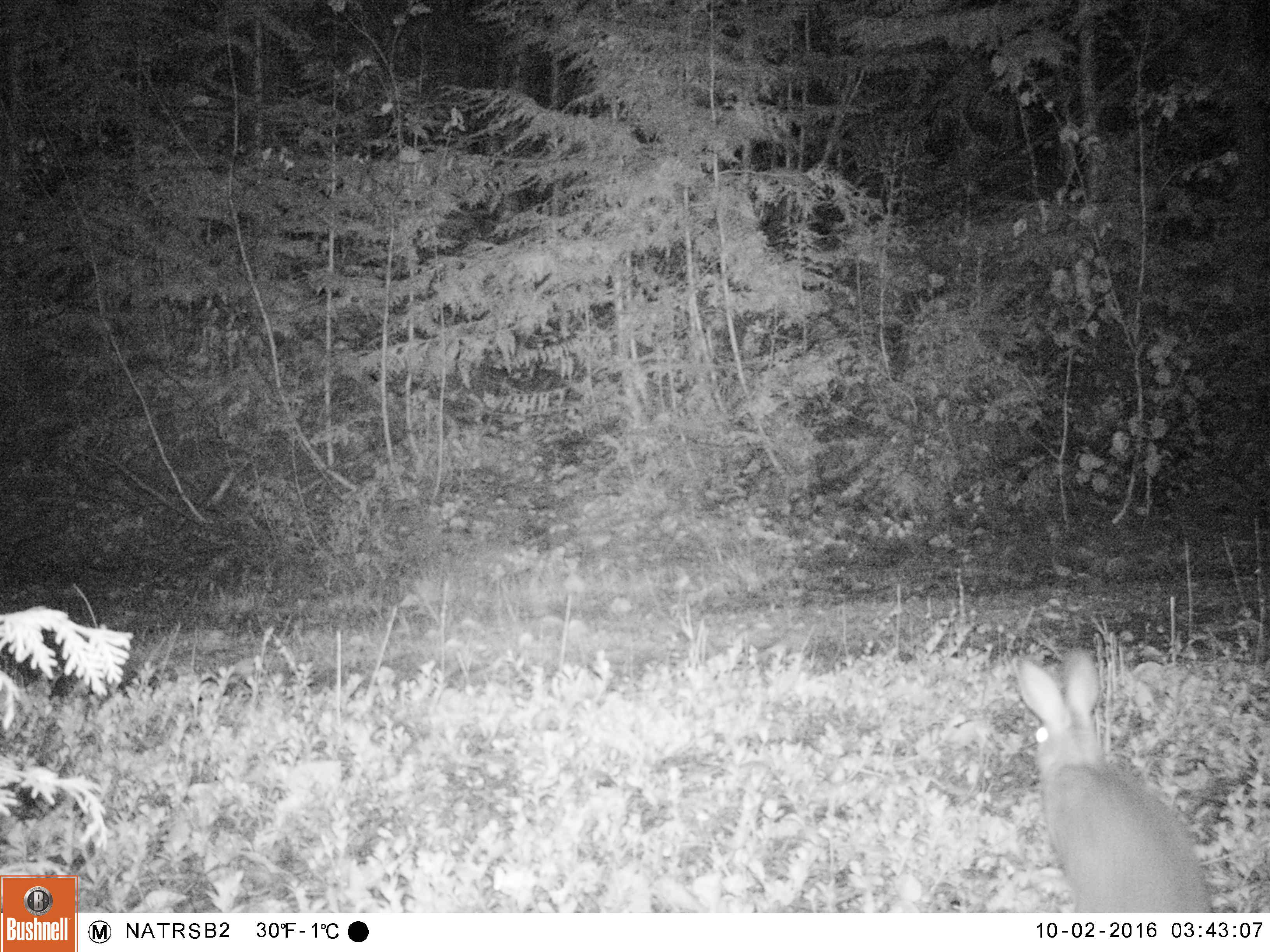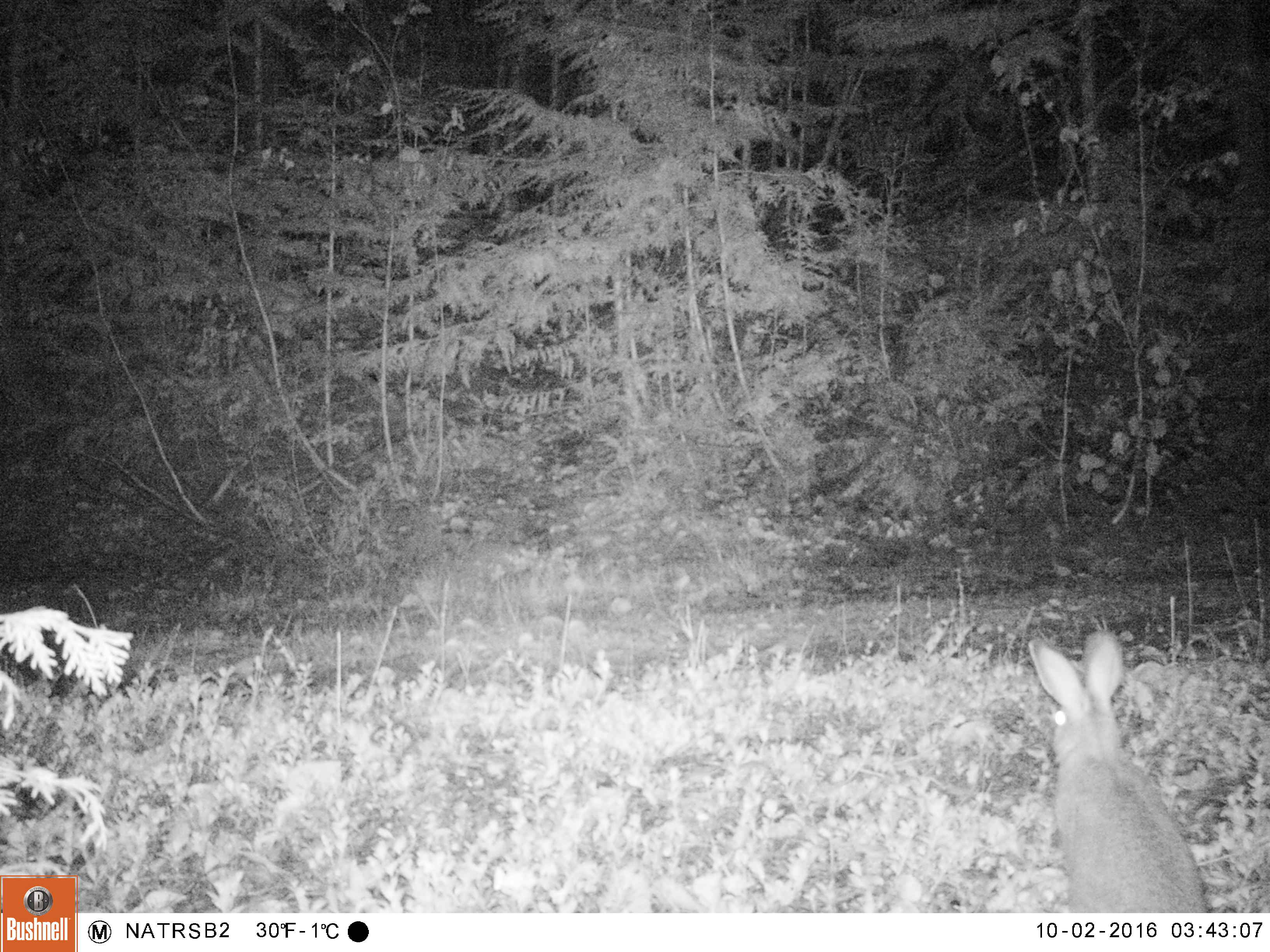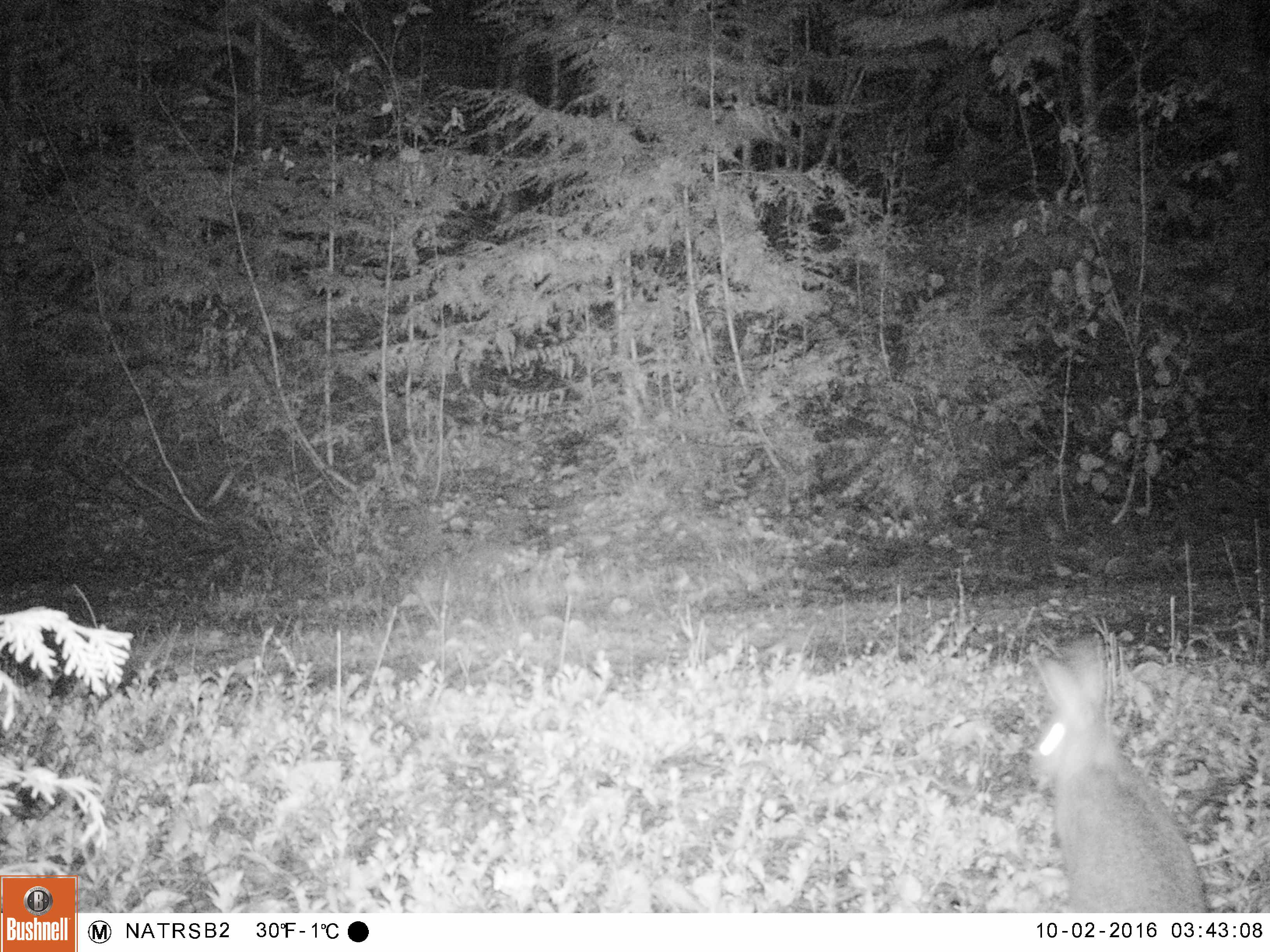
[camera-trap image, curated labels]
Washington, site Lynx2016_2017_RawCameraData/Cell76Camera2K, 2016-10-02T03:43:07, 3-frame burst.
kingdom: Animalia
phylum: Chordata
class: Mammalia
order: Lagomorpha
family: Leporidae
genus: Lepus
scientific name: Lepus americanus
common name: snowshoe hare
Lepus americanus (snowshoe hare). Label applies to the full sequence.